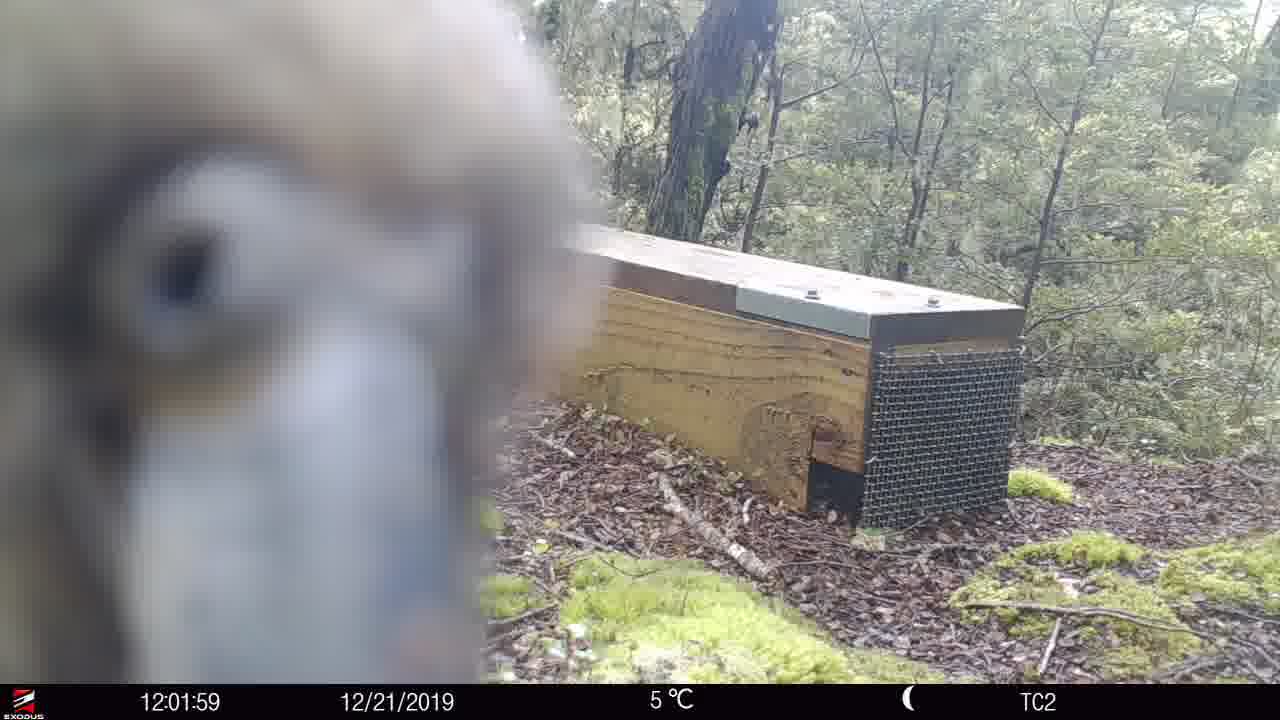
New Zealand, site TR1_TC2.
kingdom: Animalia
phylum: Chordata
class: Aves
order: Psittaciformes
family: Strigopidae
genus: Nestor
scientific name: Nestor notabilis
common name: kea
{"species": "kea (Nestor notabilis)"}